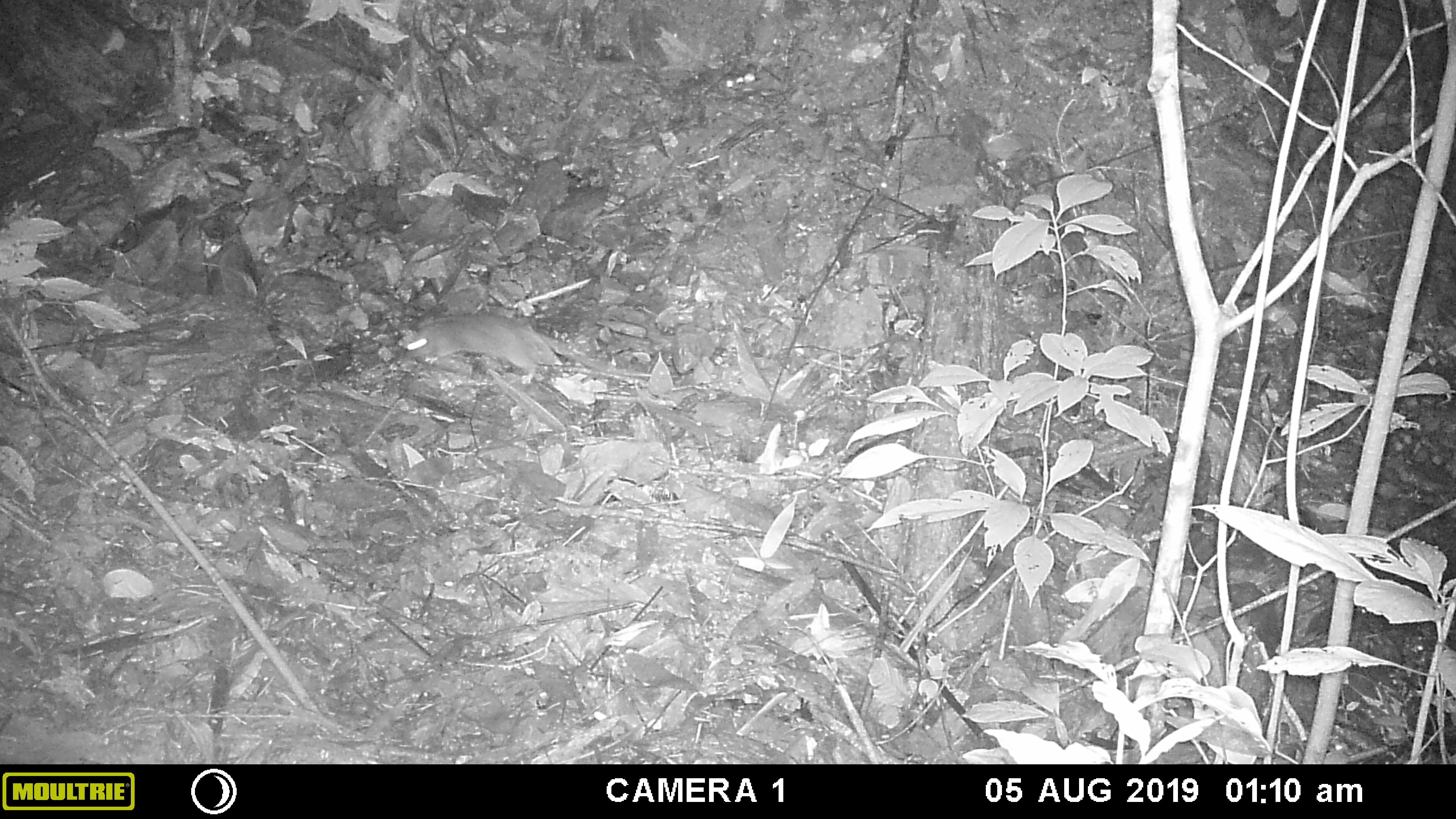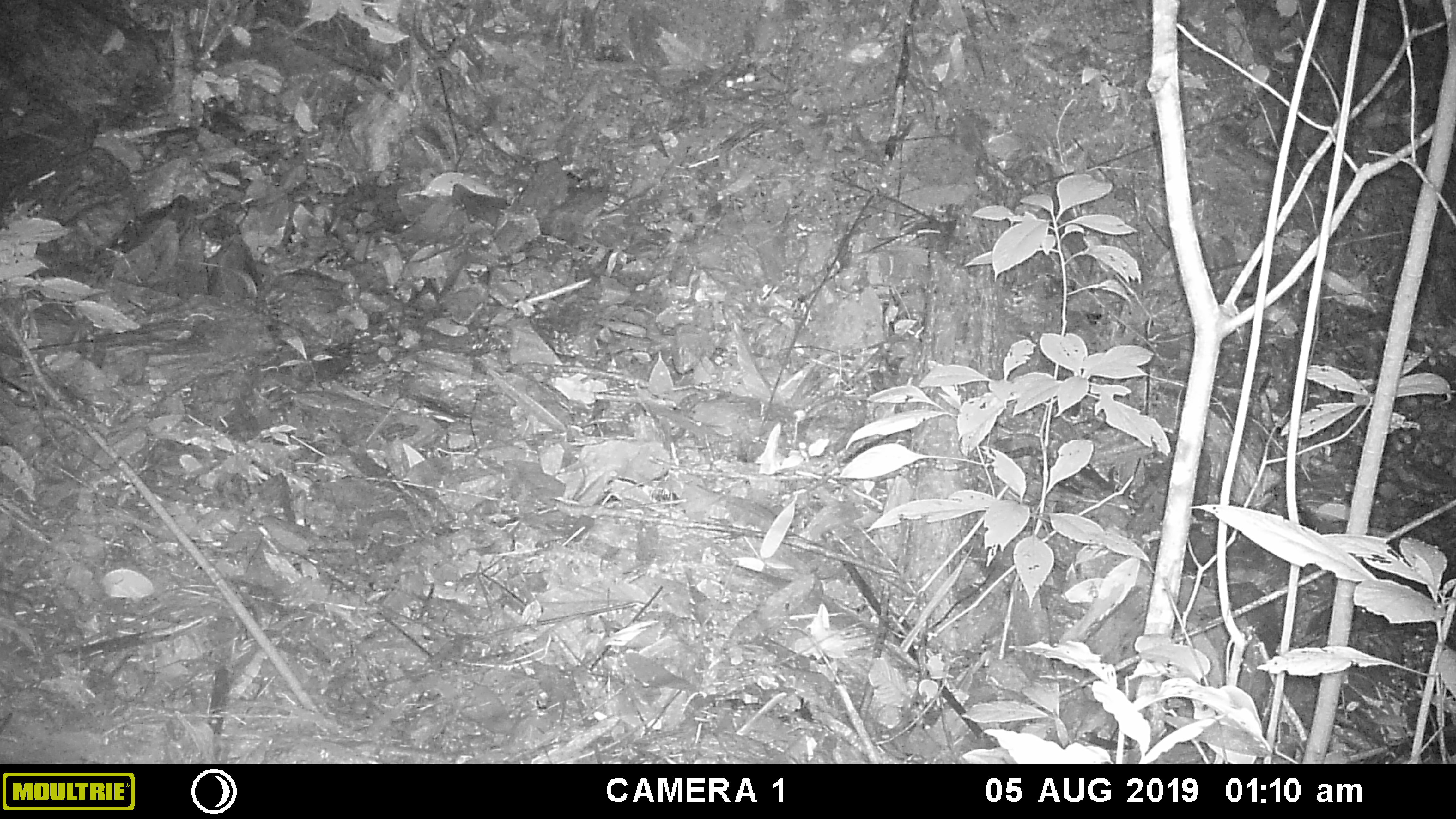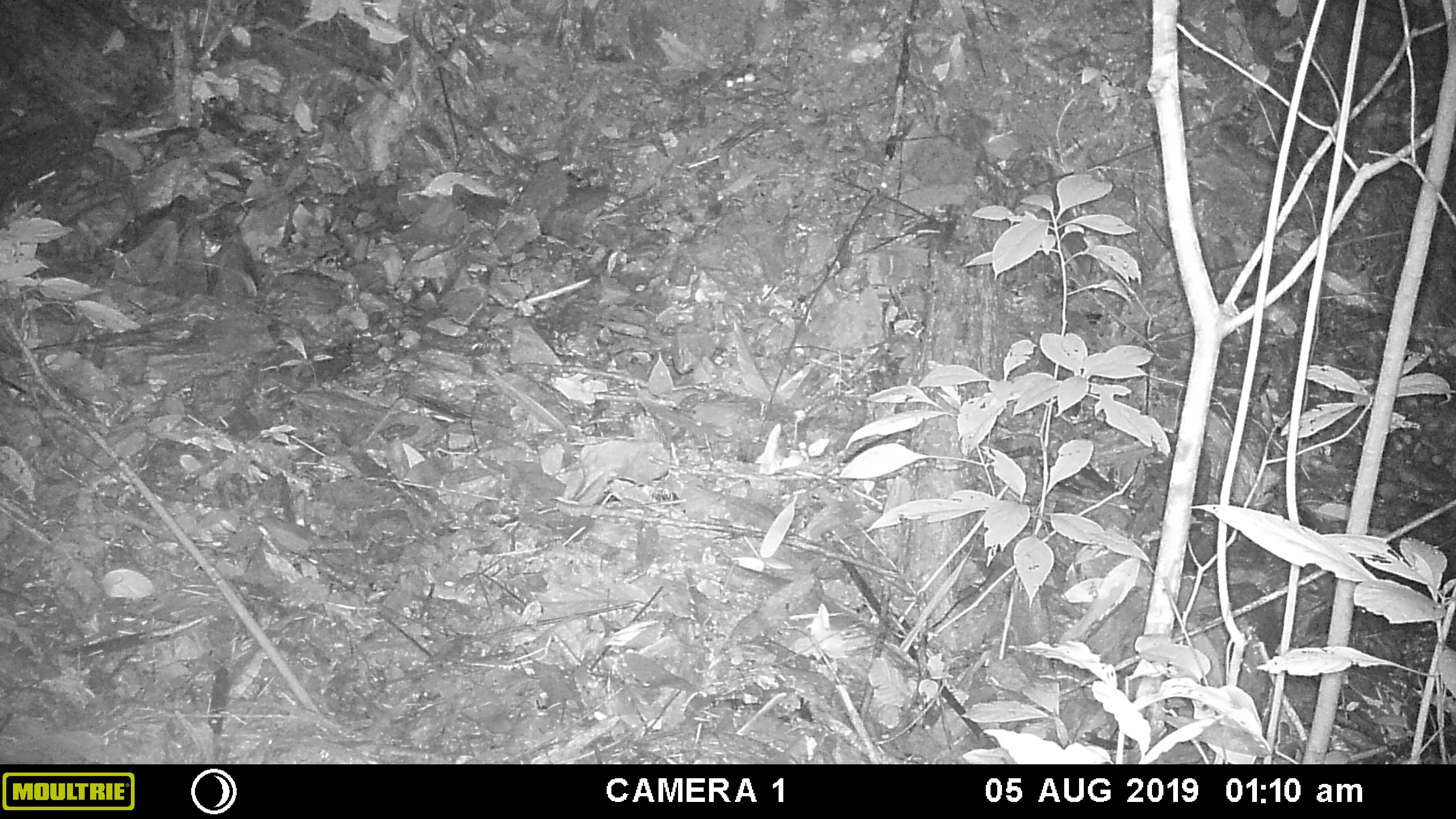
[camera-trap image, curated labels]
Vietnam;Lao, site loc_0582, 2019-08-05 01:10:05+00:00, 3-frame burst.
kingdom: Animalia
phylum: Chordata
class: Mammalia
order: Rodentia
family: Muridae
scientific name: Muridae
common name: old-world mice and rats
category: unidentified murid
Unidentified murid (old-world mice and rats) (Muridae). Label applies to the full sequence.